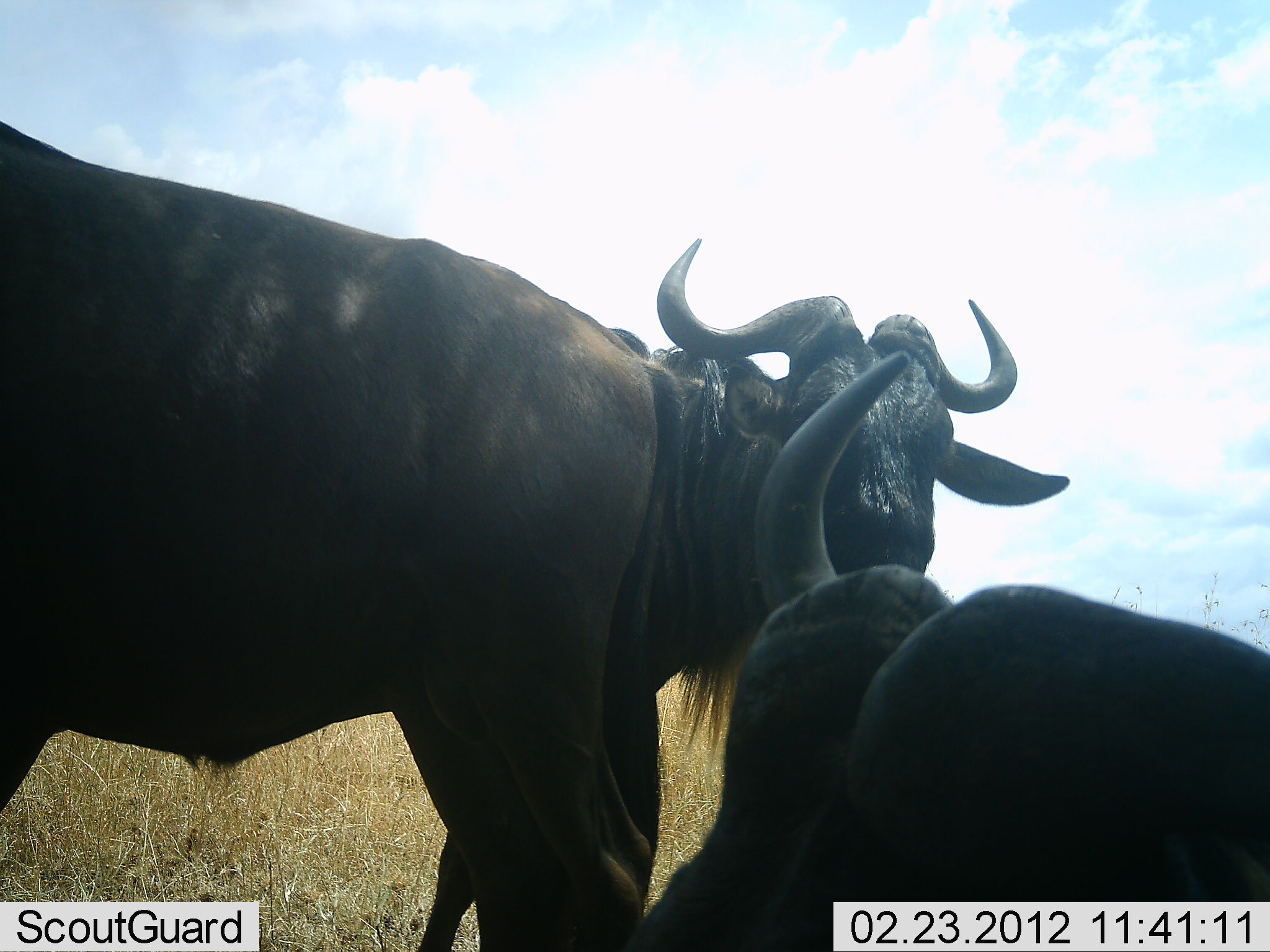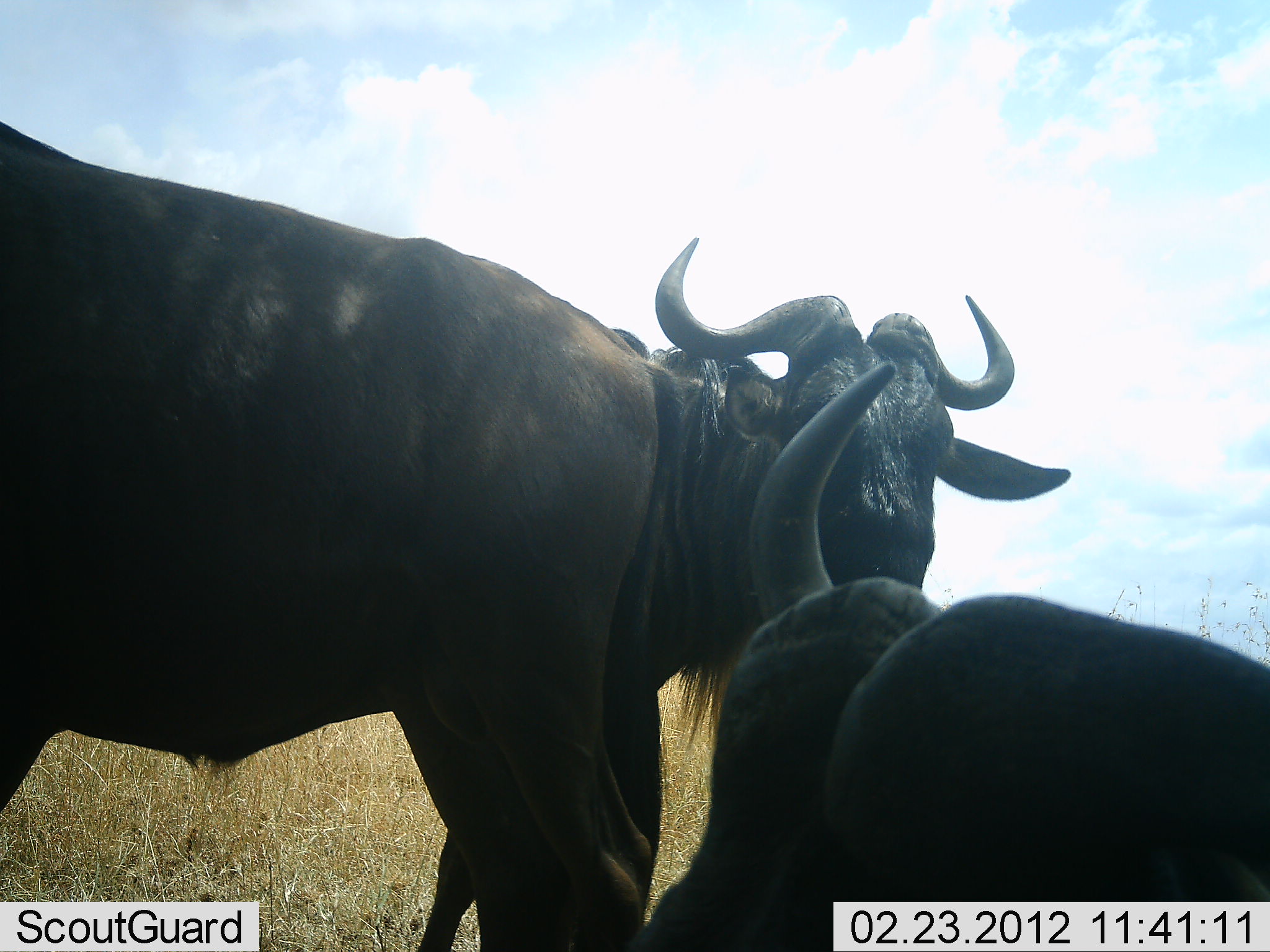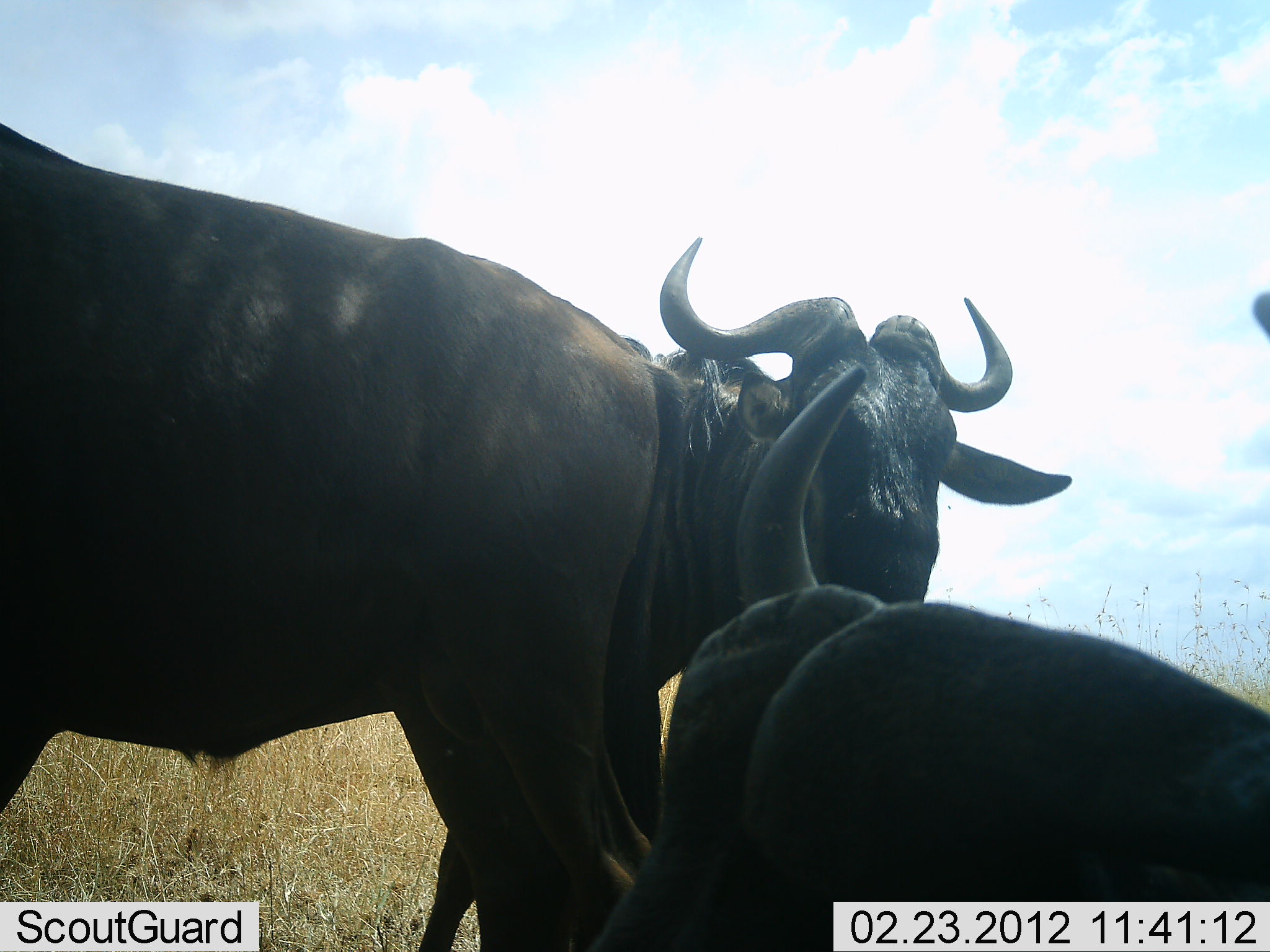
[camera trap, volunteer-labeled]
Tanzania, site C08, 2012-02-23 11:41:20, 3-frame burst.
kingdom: Animalia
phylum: Chordata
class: Mammalia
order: Artiodactyla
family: Bovidae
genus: Connochaetes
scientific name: Connochaetes taurinus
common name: blue wildebeest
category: wildebeest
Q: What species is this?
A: Wildebeest (blue wildebeest) (Connochaetes taurinus).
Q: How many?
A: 2.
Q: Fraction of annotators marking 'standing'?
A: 94%.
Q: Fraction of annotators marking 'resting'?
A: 69%.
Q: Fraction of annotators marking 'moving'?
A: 6%.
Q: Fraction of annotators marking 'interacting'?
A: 0%.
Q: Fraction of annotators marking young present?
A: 0%.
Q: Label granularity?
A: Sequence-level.